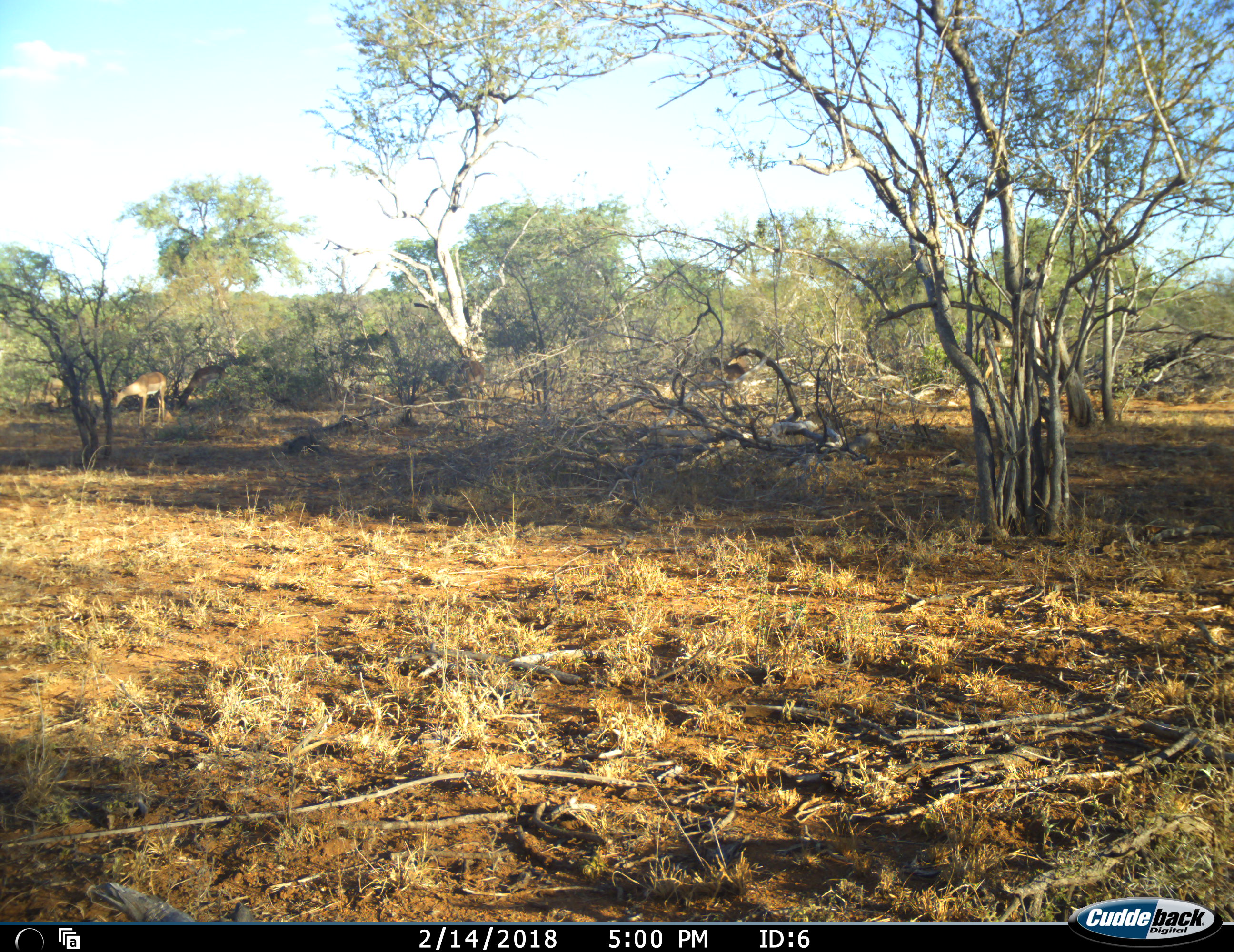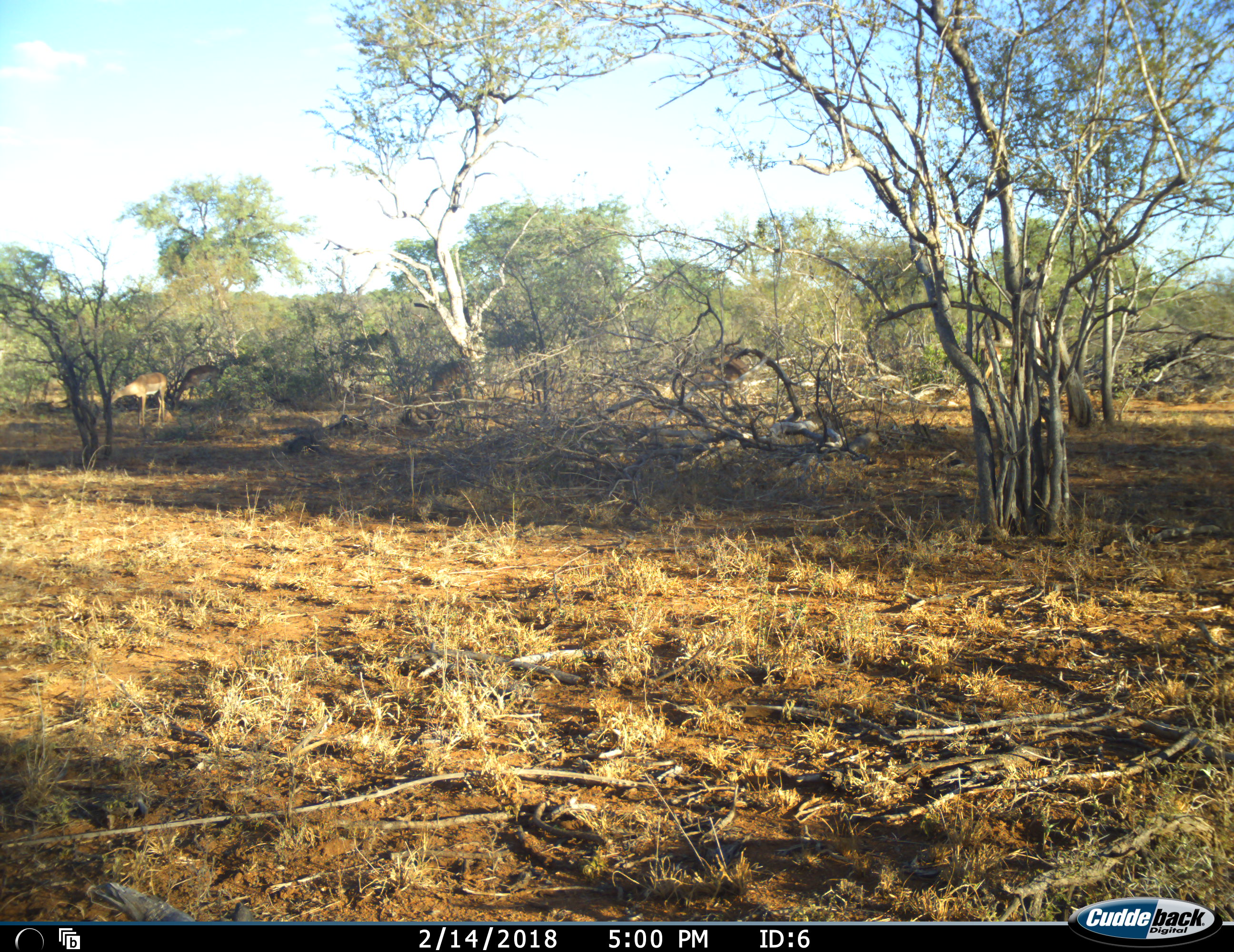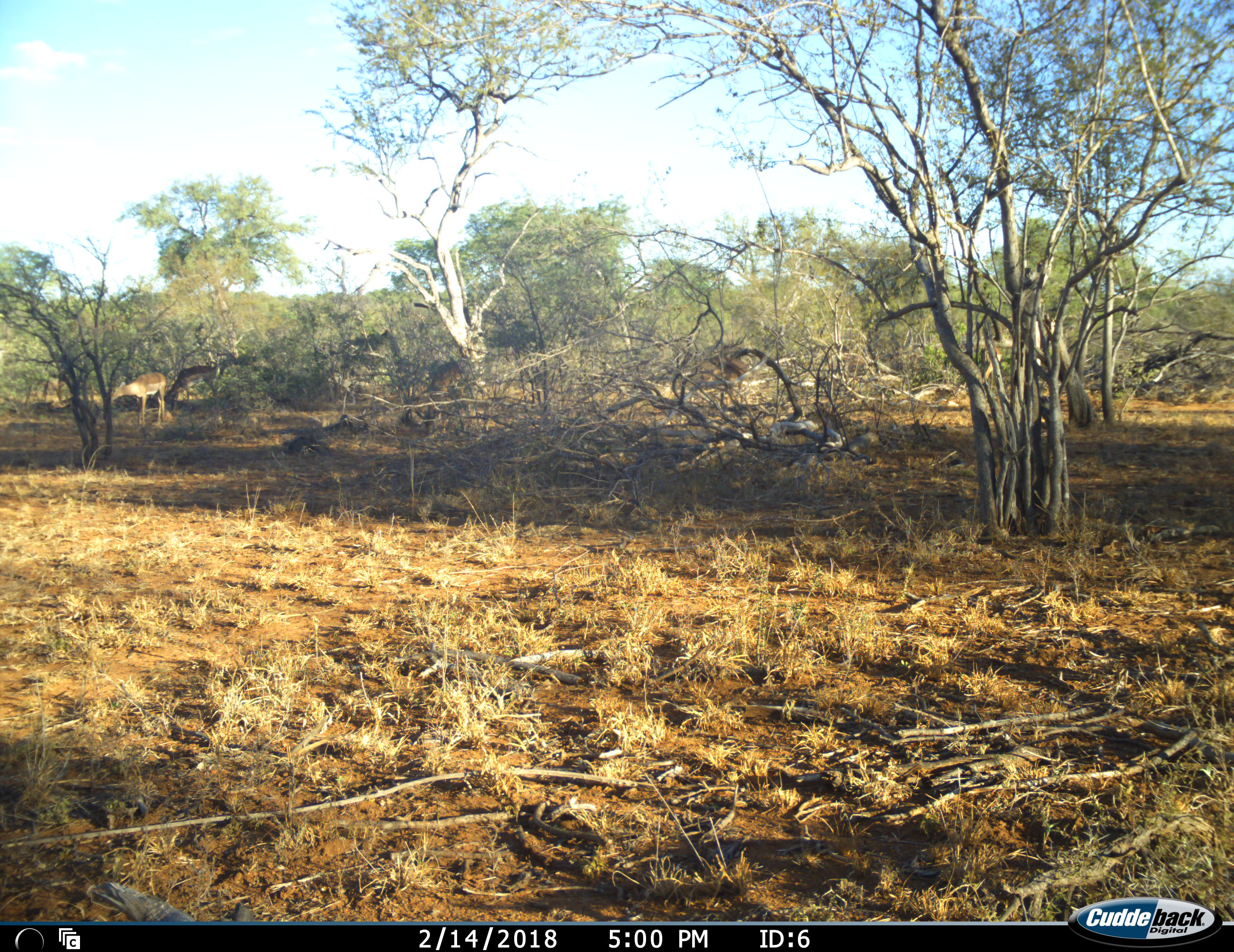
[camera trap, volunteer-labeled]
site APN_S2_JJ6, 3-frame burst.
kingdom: Animalia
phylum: Chordata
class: Mammalia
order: Artiodactyla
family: Bovidae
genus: Aepyceros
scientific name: Aepyceros melampus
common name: impala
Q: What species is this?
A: Impala (Aepyceros melampus).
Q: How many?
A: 4.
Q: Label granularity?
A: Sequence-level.